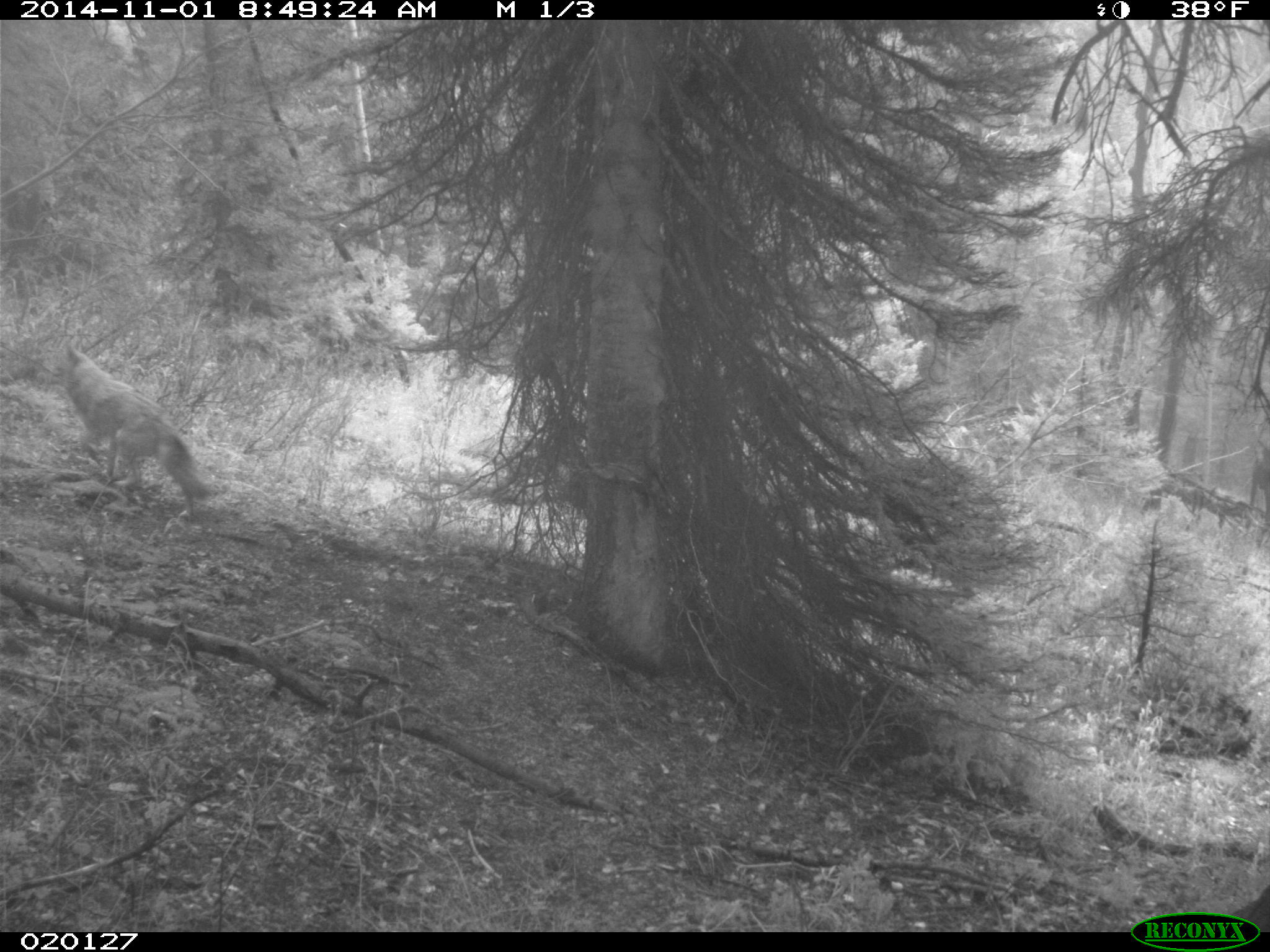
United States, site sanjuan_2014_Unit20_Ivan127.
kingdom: Animalia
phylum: Chordata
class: Mammalia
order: Carnivora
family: Canidae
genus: Canis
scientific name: Canis latrans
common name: coyote